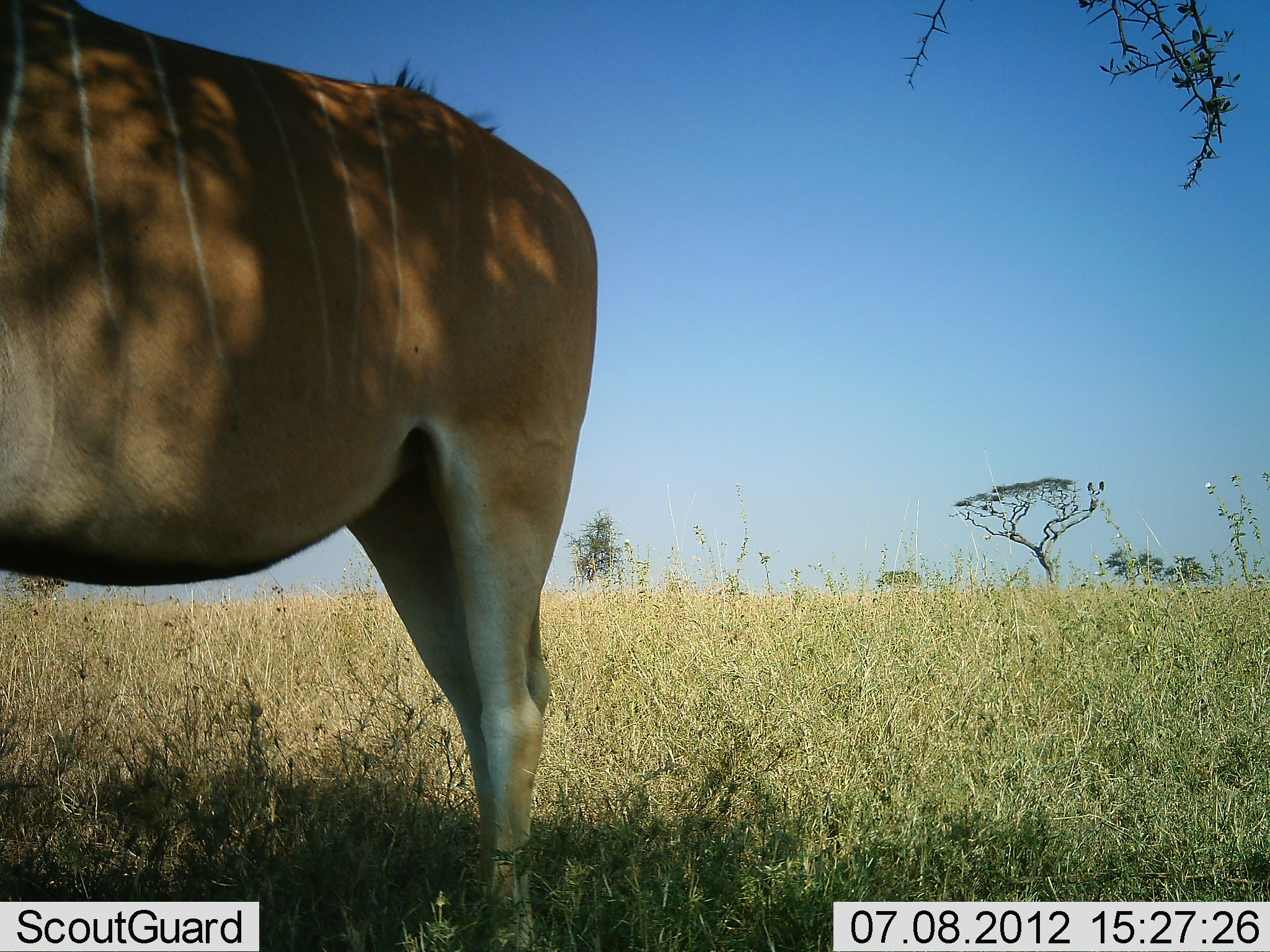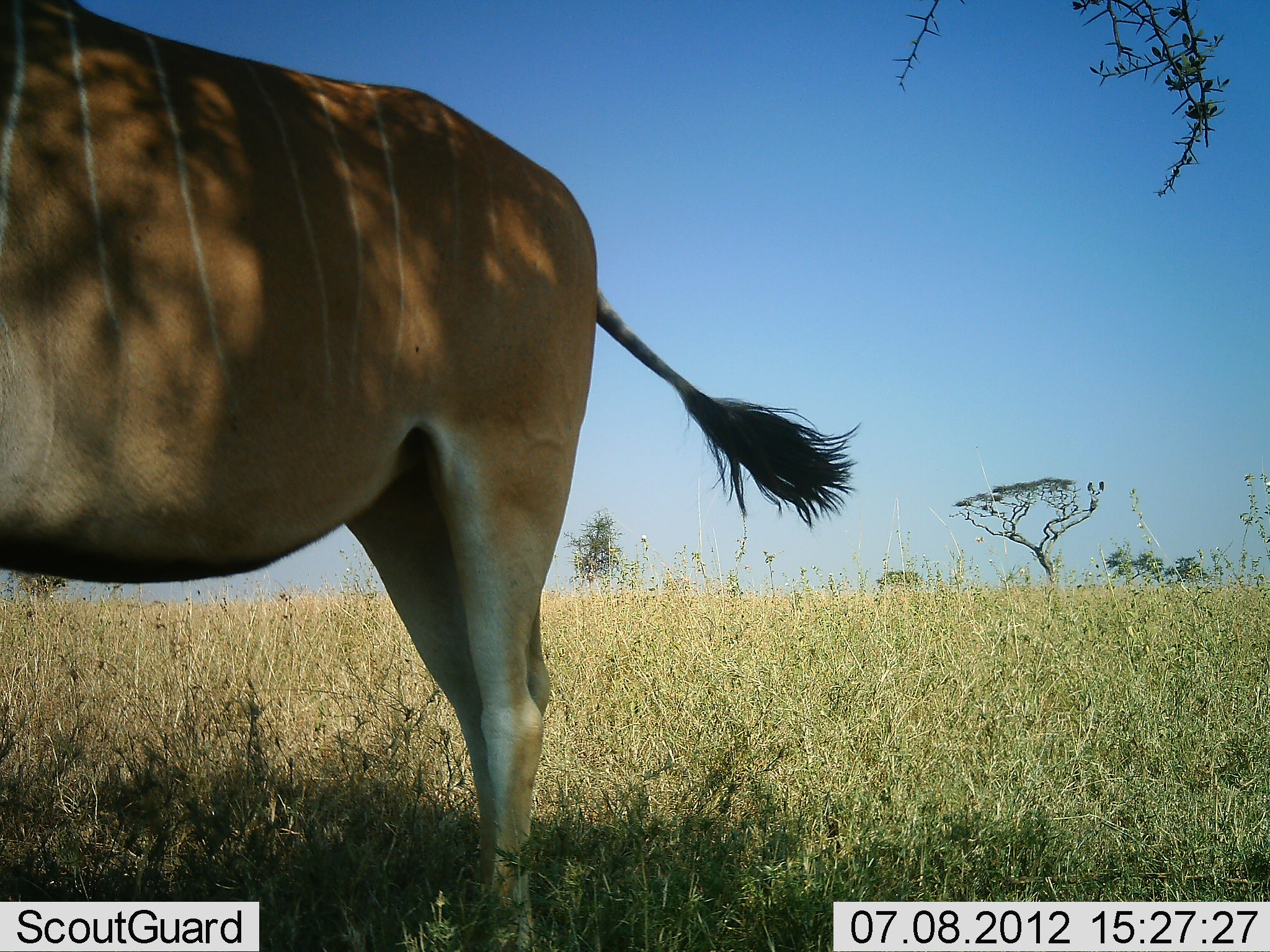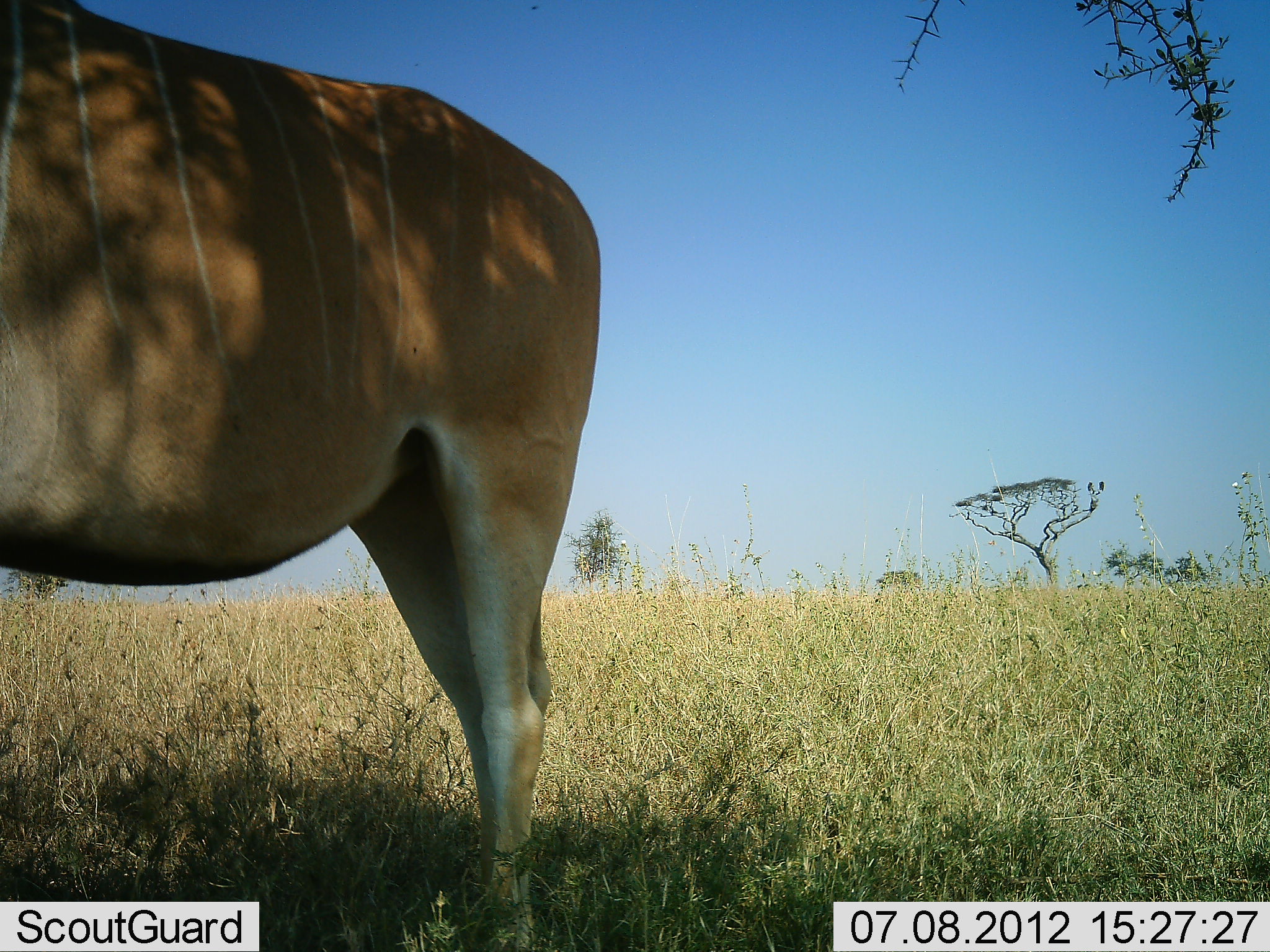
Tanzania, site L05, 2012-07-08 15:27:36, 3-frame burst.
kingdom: Animalia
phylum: Chordata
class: Mammalia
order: Artiodactyla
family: Bovidae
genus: Tragelaphus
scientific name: Tragelaphus oryx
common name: eland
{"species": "eland (Tragelaphus oryx)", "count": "1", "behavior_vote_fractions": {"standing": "100%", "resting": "0%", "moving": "0%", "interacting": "0%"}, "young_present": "0%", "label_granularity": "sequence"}